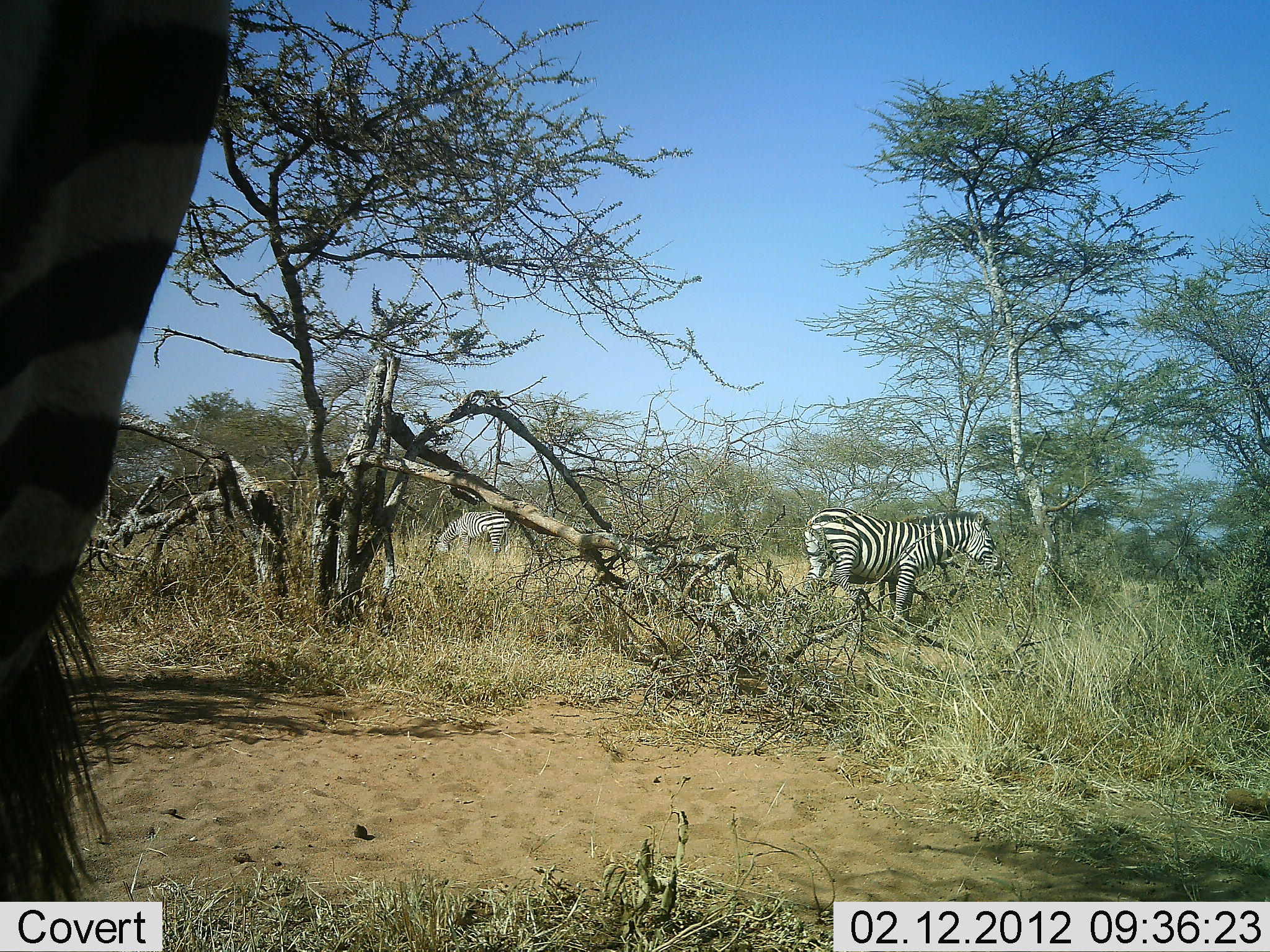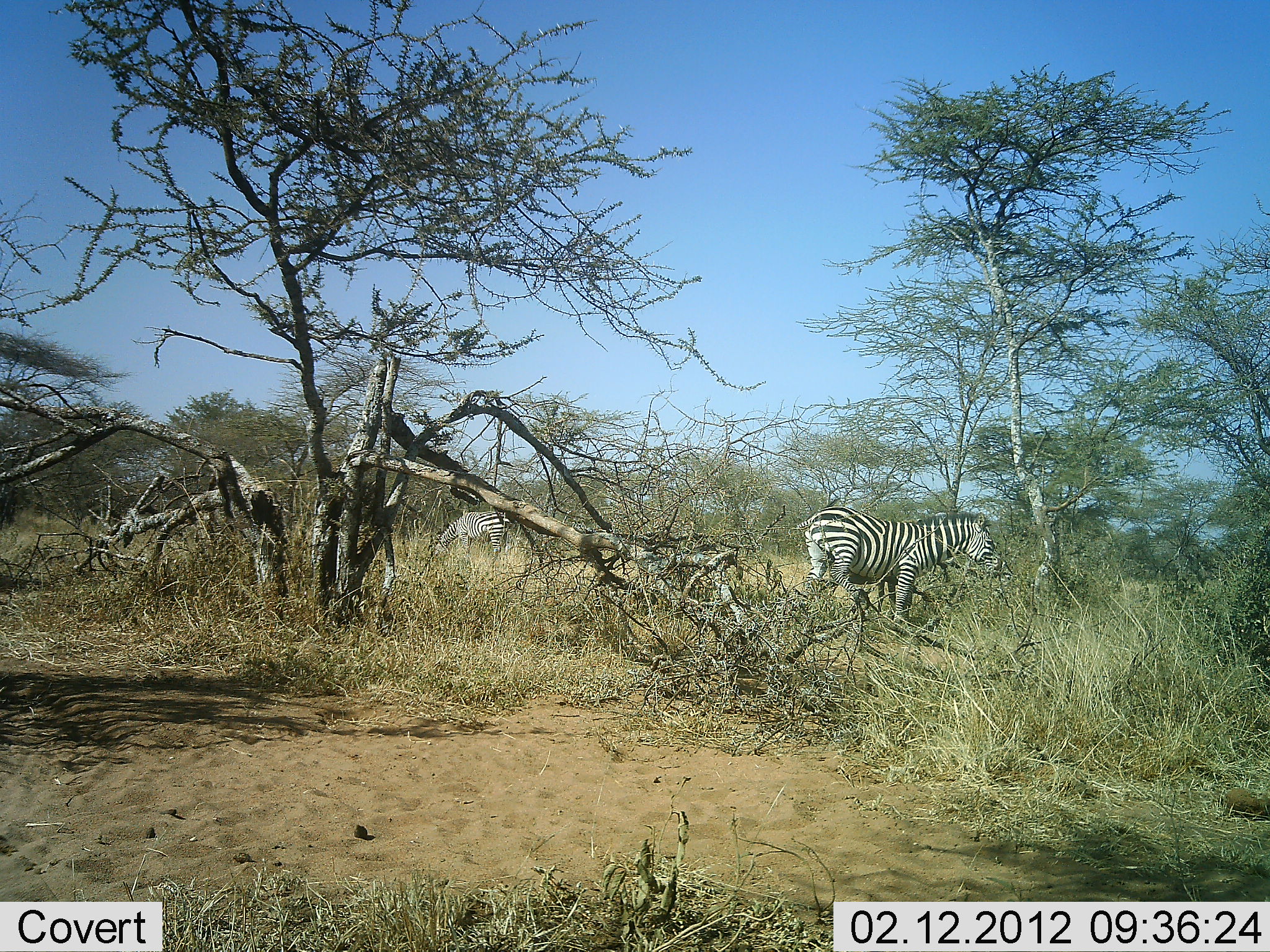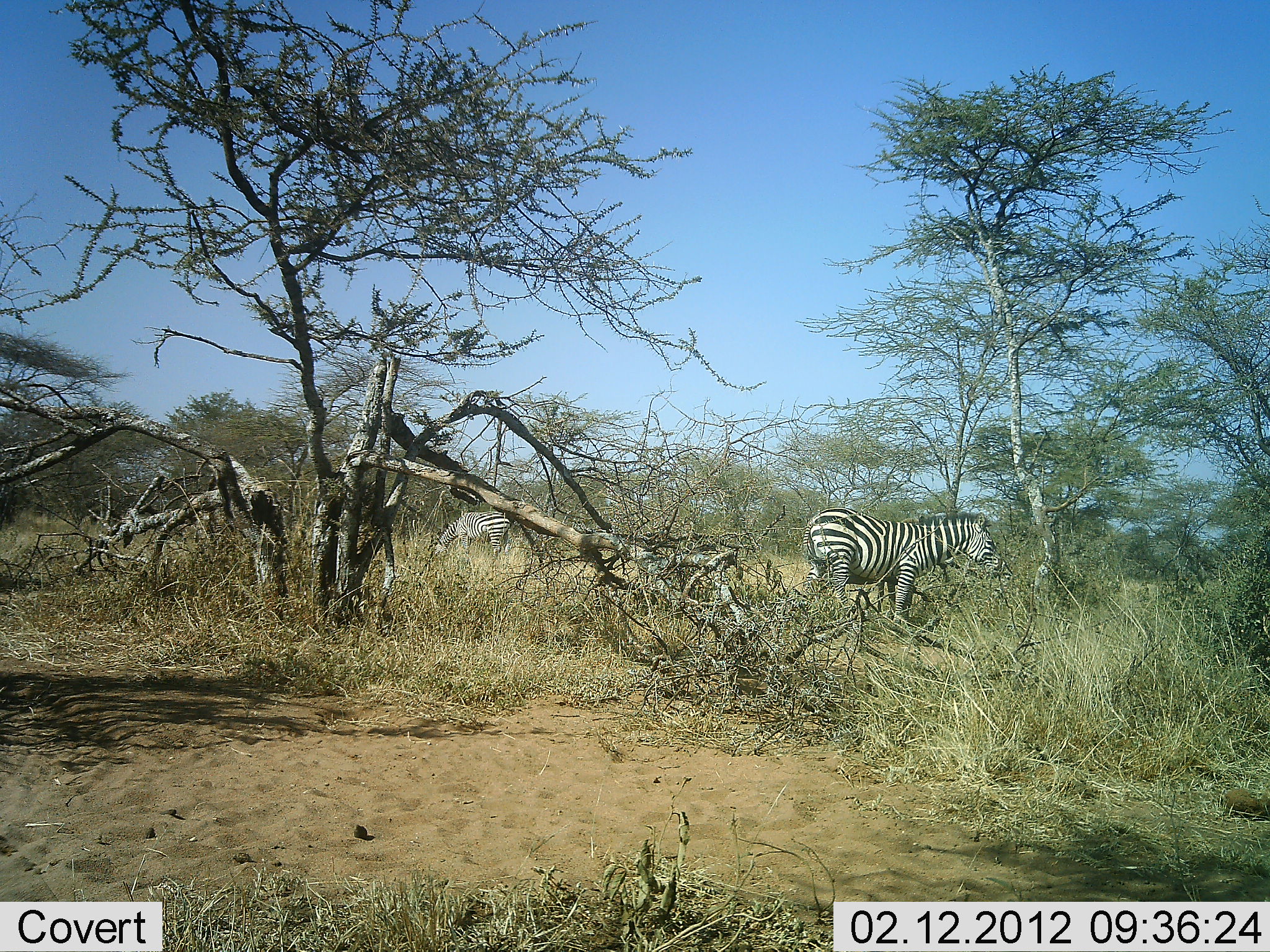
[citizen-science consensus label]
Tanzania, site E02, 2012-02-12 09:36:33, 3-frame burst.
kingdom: Animalia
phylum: Chordata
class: Mammalia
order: Perissodactyla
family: Equidae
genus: Equus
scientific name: Equus quagga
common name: plains zebra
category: zebra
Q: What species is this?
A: Zebra (plains zebra) (Equus quagga).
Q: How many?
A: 3.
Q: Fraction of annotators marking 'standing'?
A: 76%.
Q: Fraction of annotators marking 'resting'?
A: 0%.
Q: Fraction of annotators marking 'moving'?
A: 38%.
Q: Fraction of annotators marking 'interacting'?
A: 0%.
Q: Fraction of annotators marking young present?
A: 0%.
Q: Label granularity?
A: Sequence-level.